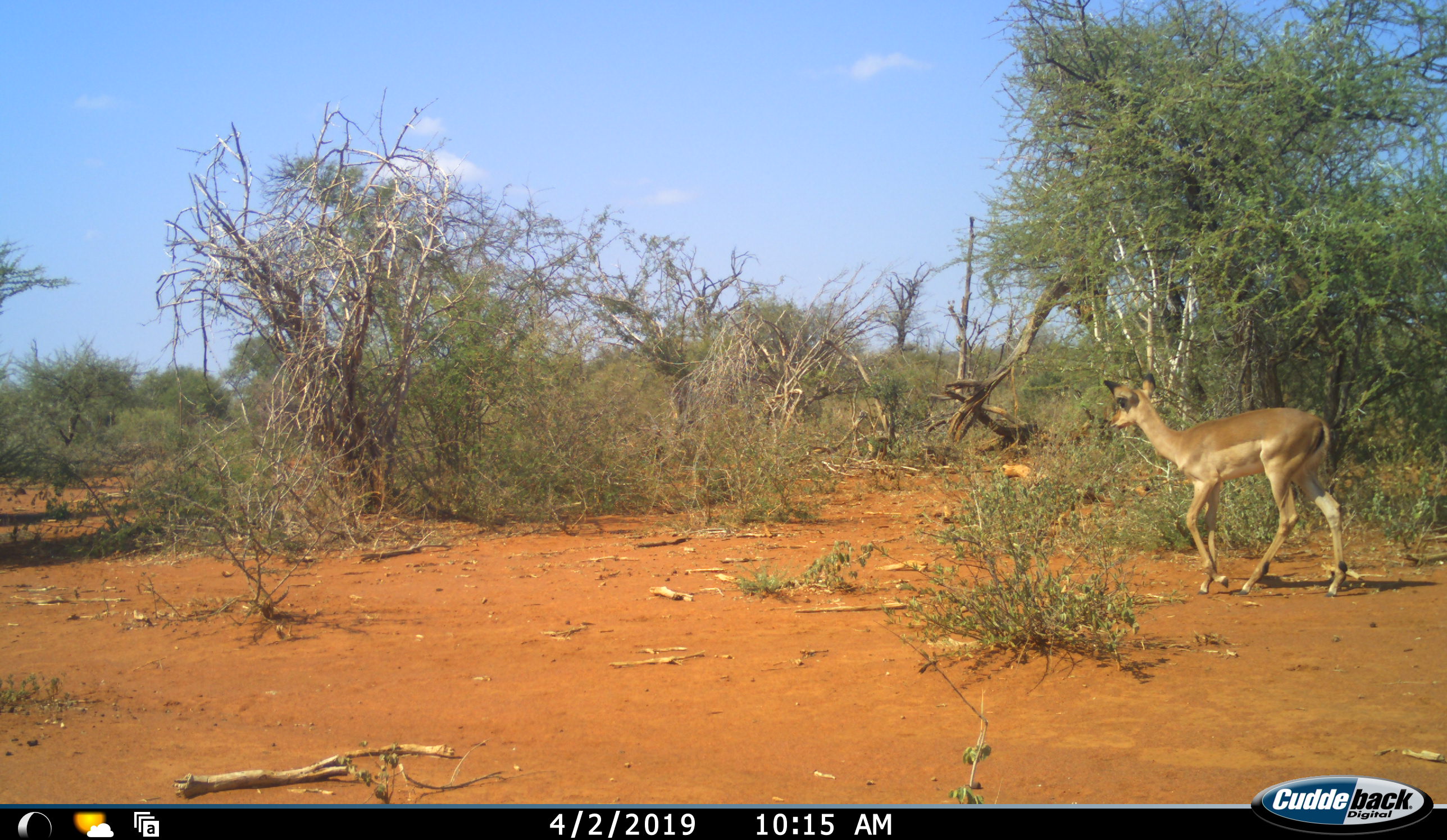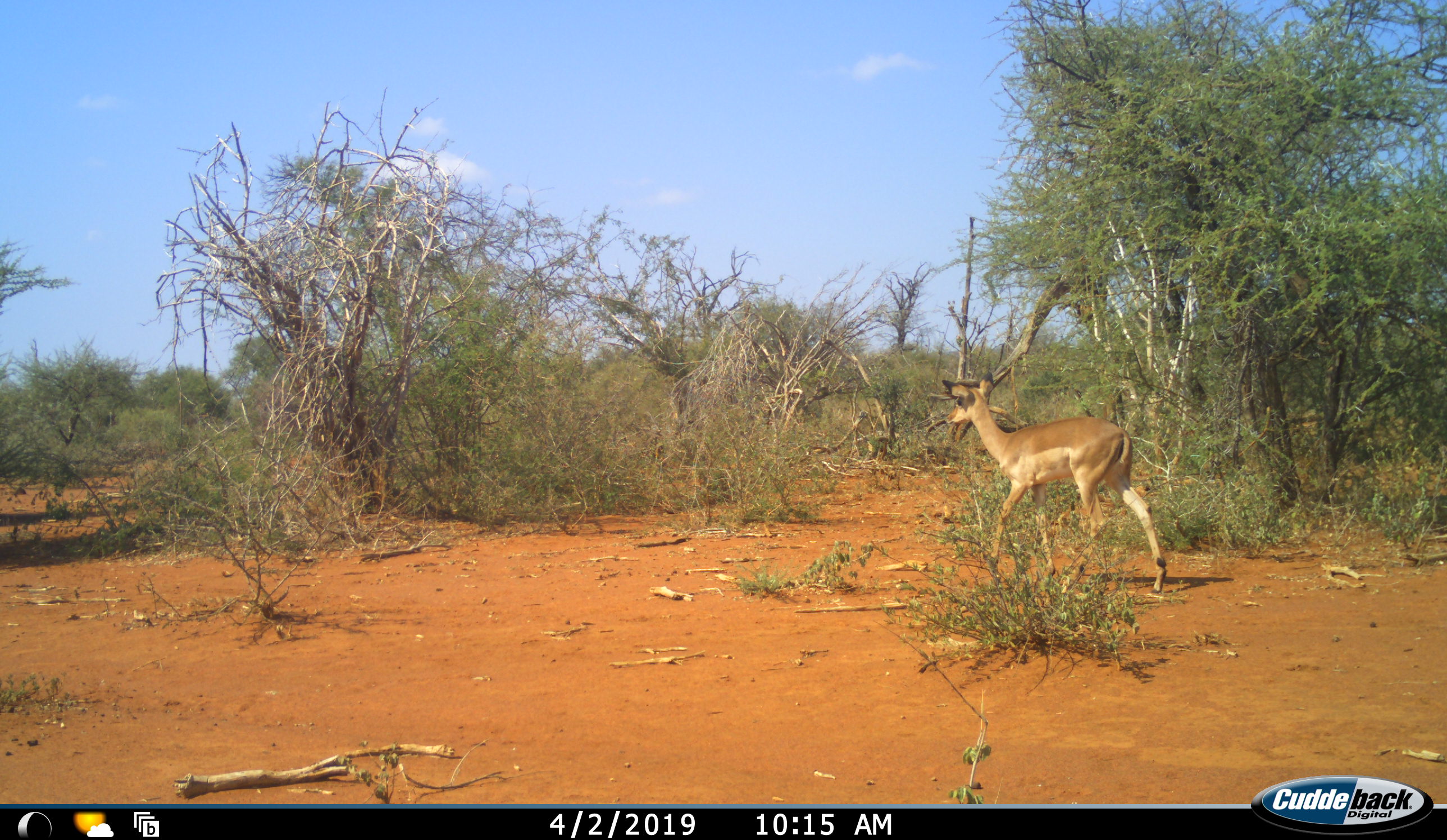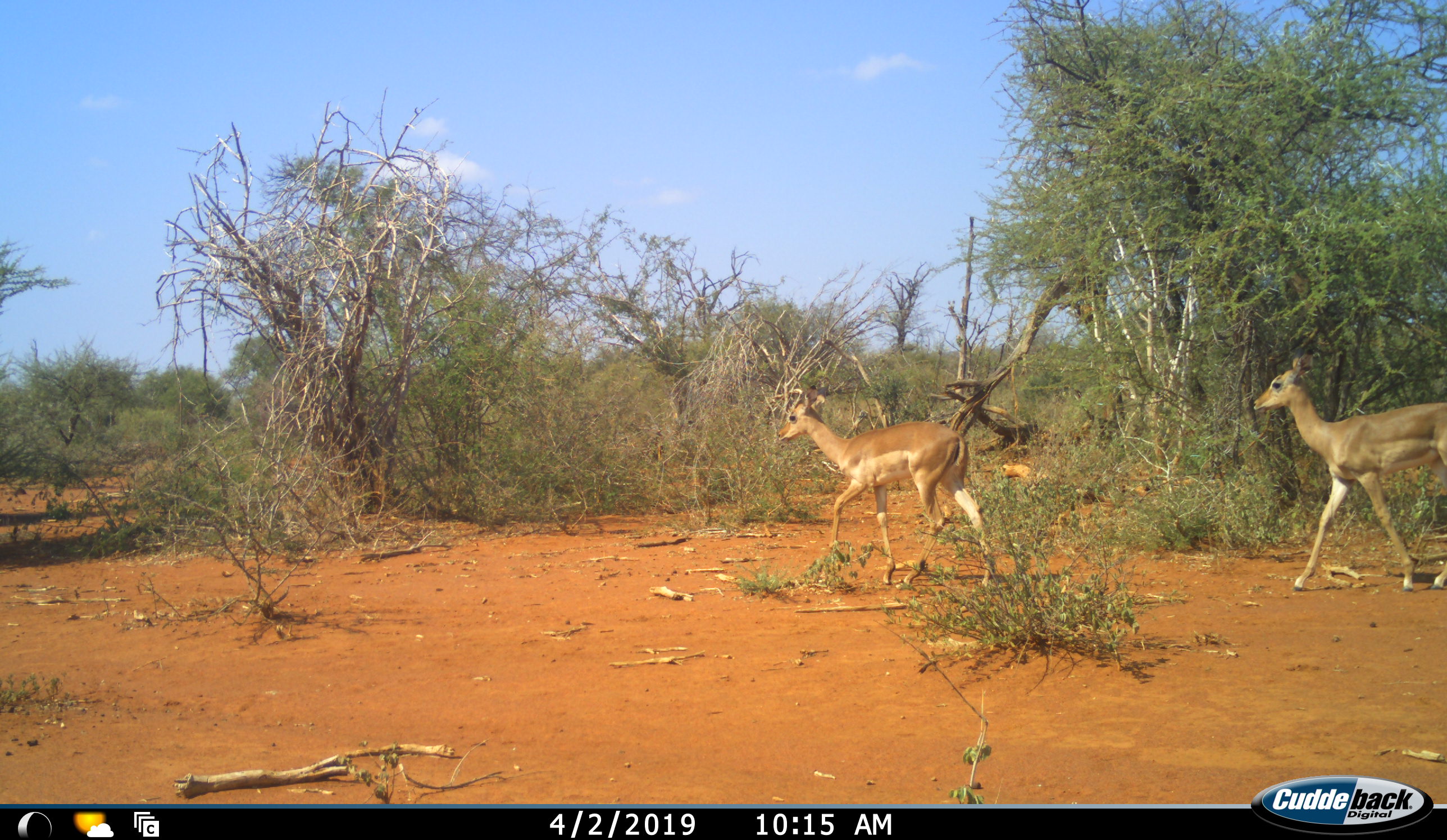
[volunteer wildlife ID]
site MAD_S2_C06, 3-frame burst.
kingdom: Animalia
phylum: Chordata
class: Mammalia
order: Artiodactyla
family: Bovidae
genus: Aepyceros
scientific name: Aepyceros melampus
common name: impala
Impala (Aepyceros melampus), count 2. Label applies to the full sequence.